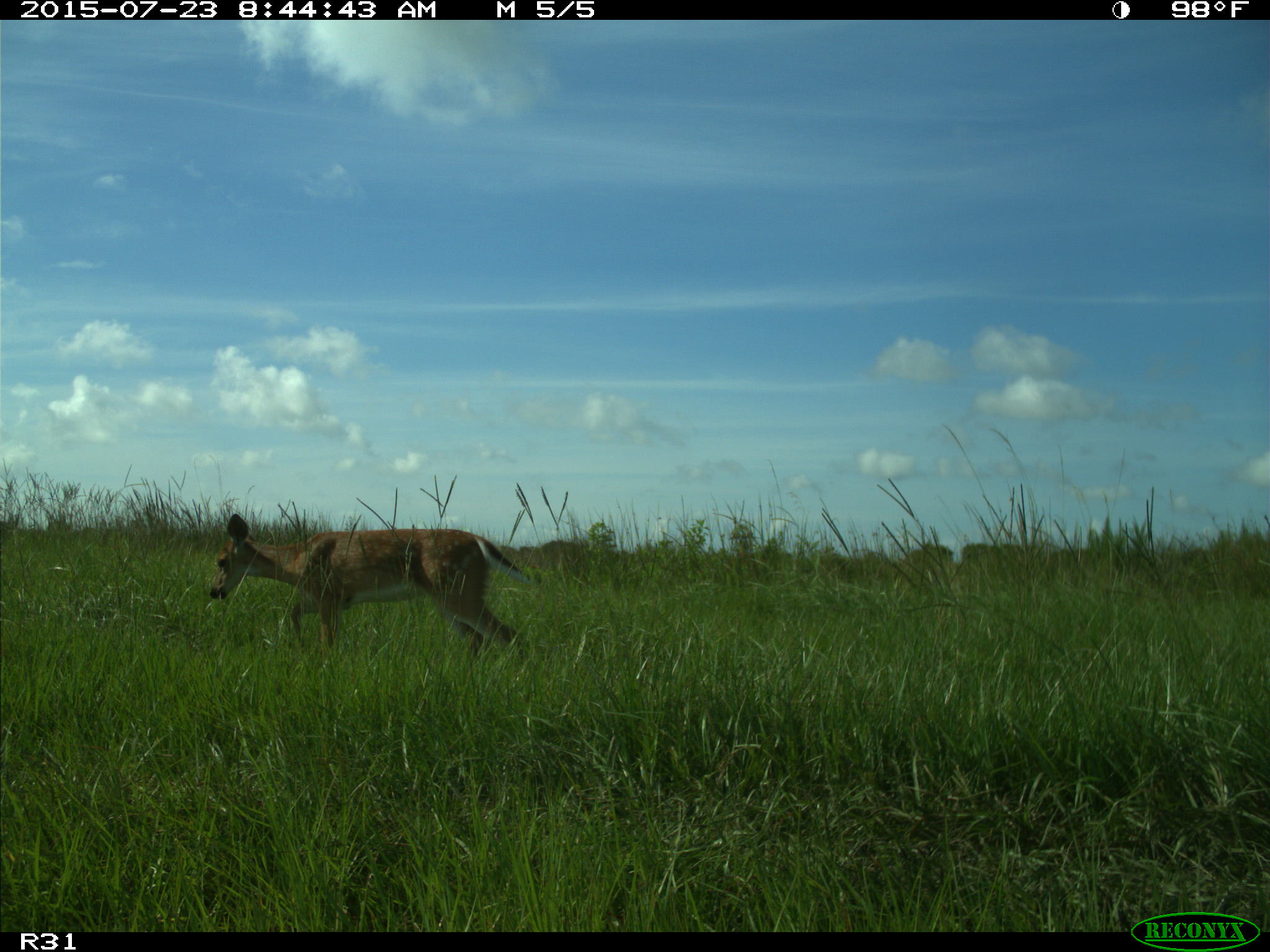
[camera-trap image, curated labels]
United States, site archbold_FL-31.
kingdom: Animalia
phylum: Chordata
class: Mammalia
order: Artiodactyla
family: Cervidae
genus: Odocoileus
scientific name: Odocoileus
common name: deer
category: unidentified deer